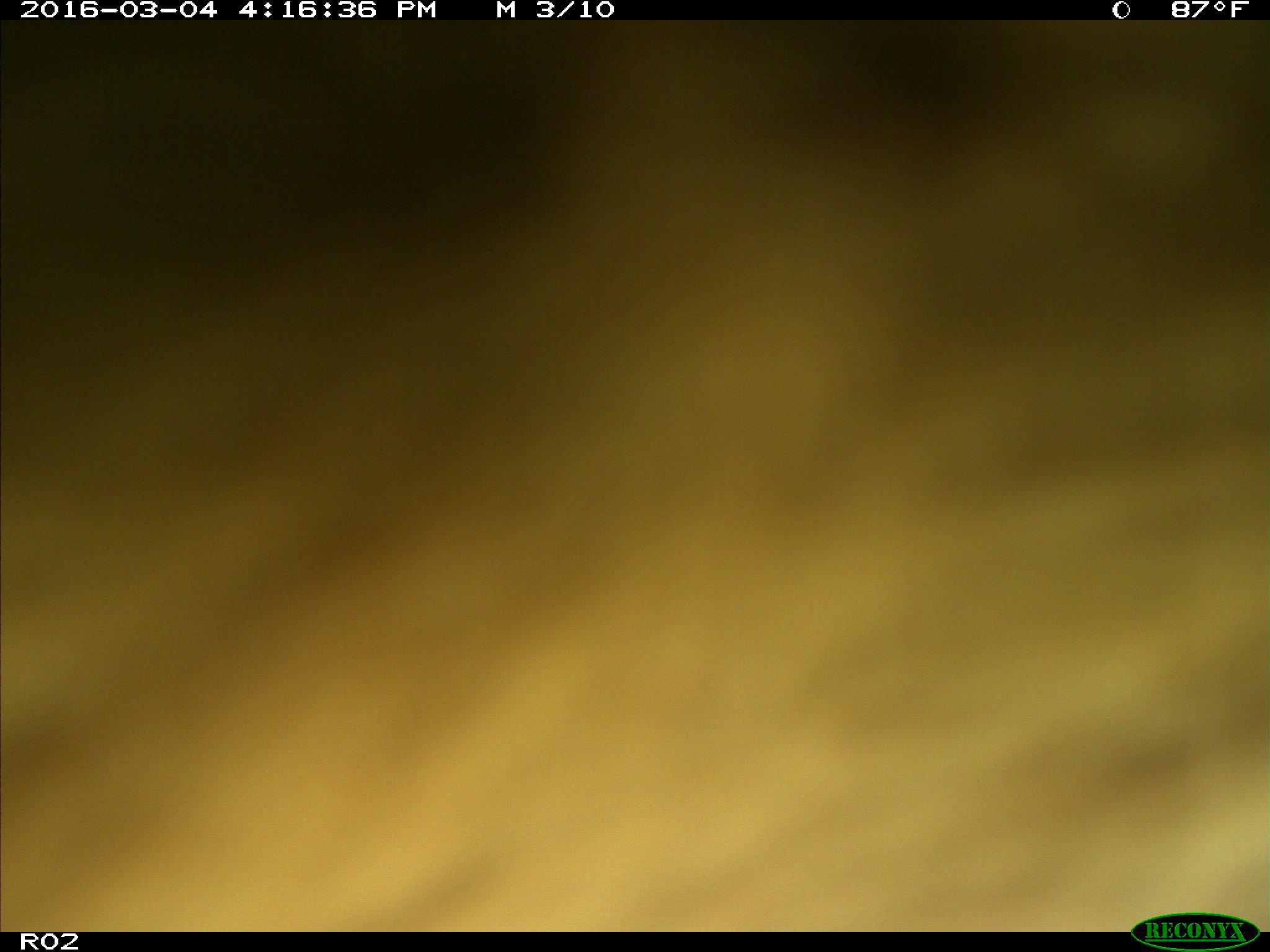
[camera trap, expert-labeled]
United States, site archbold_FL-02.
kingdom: Animalia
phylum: Chordata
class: Mammalia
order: Artiodactyla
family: Bovidae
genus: Bos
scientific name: Bos taurus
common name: domestic cow